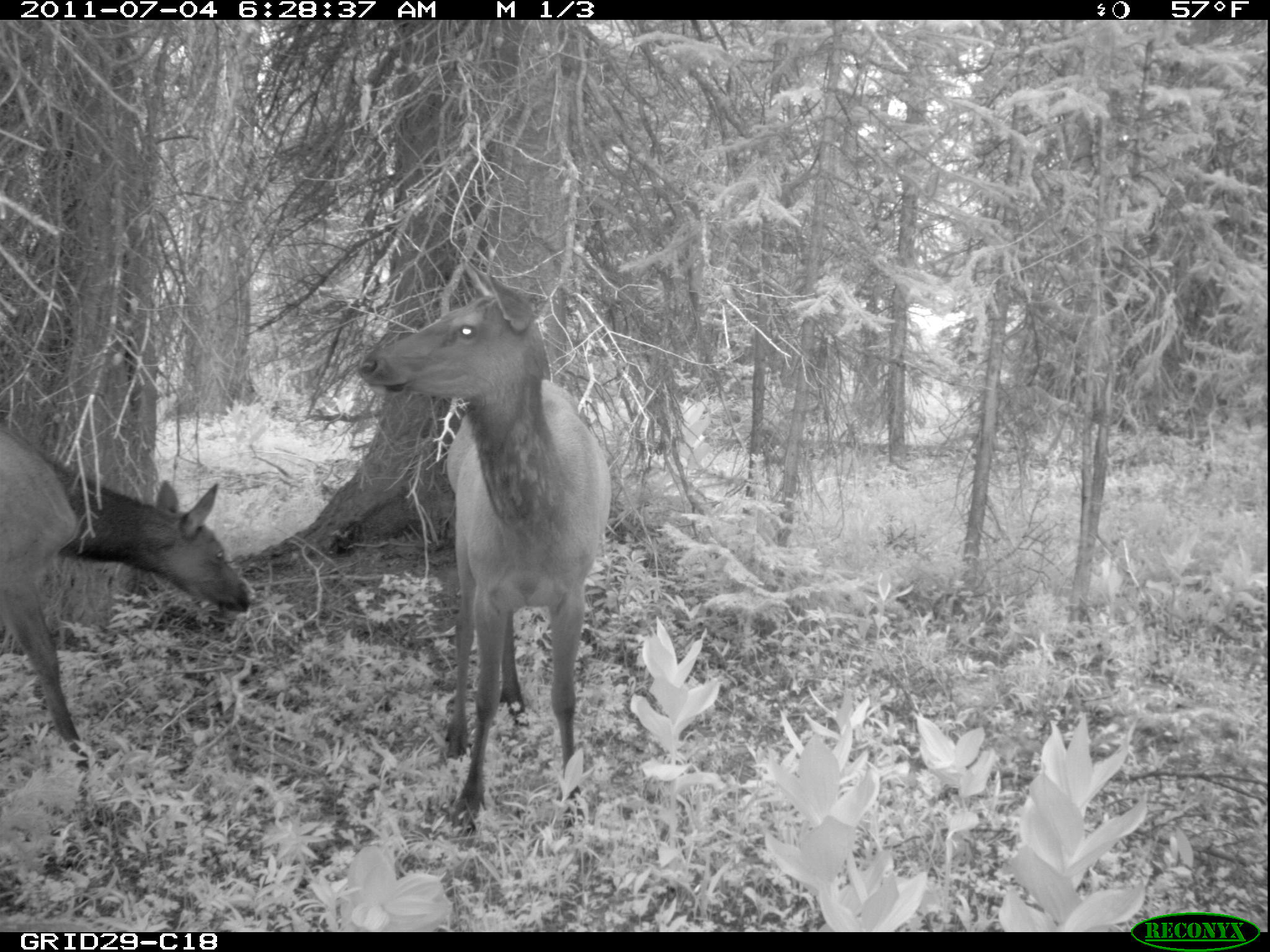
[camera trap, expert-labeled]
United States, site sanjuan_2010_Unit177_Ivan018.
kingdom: Animalia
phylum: Chordata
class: Mammalia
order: Artiodactyla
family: Cervidae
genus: Cervus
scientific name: Cervus elaphus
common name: red deer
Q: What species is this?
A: Cervus elaphus (red deer).